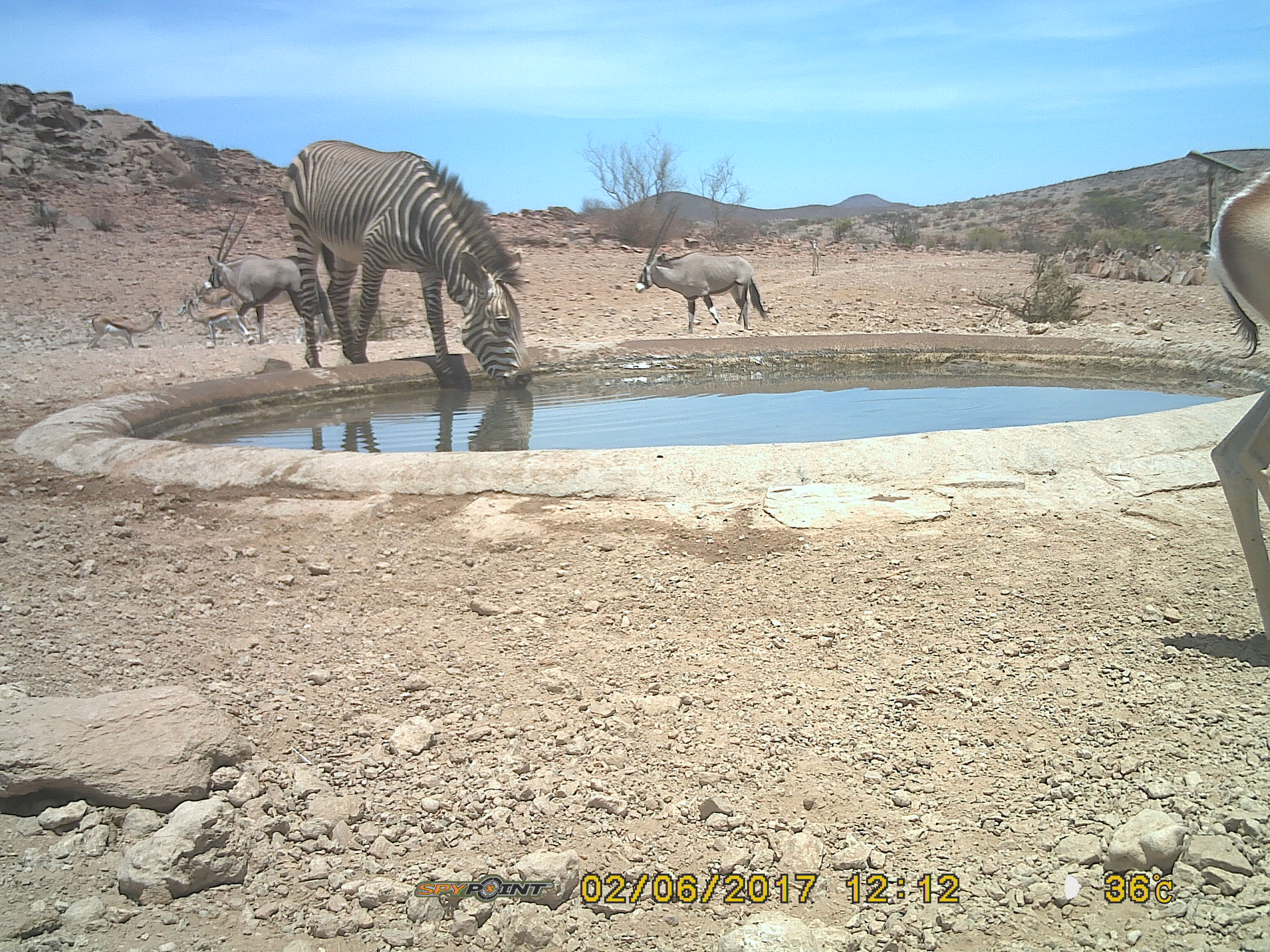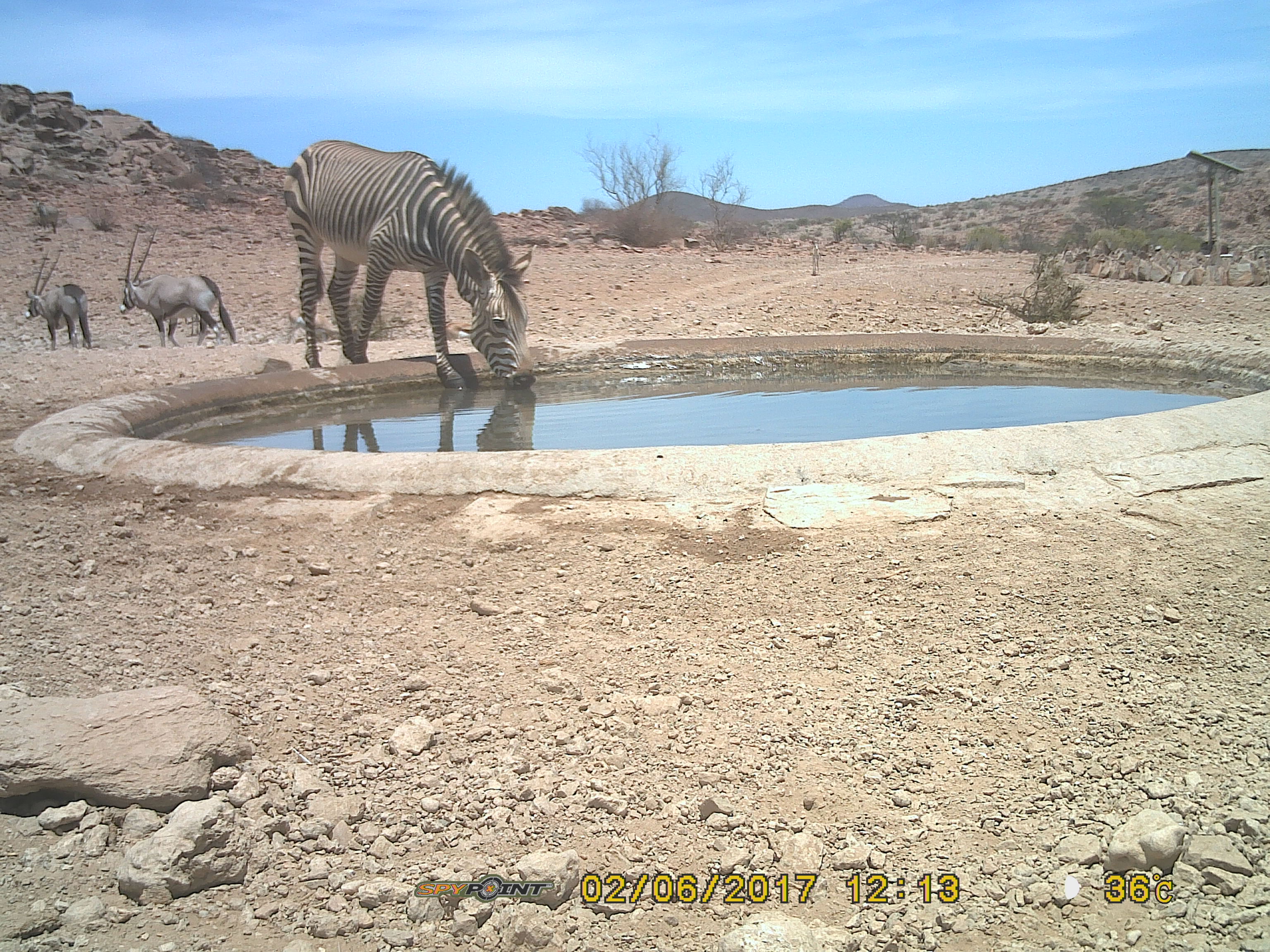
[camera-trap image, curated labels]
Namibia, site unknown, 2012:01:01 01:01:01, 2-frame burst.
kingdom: Animalia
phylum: Chordata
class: Mammalia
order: Perissodactyla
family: Equidae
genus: Equus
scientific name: Equus zebra hartmannae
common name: hartmann's mountain zebra